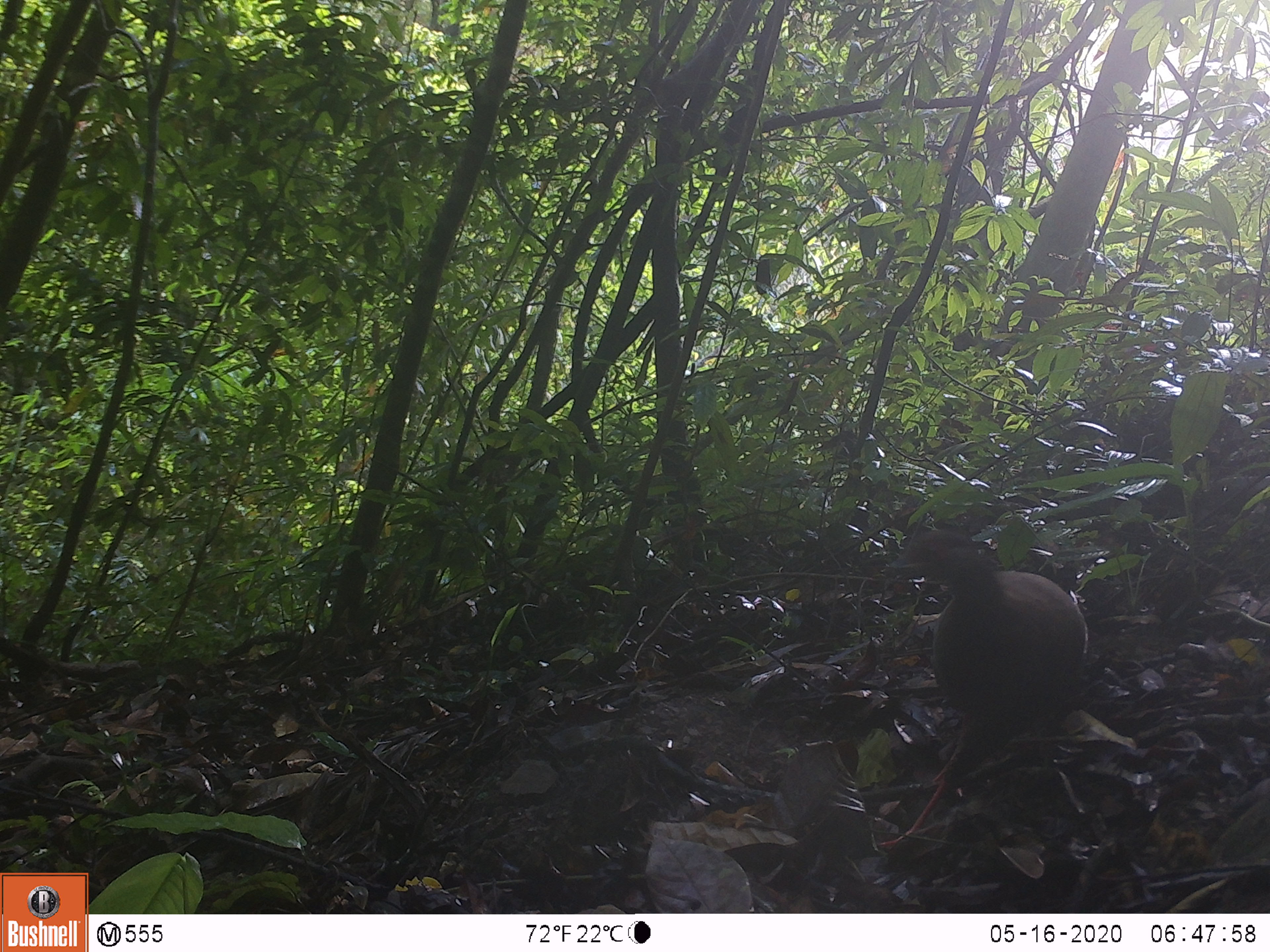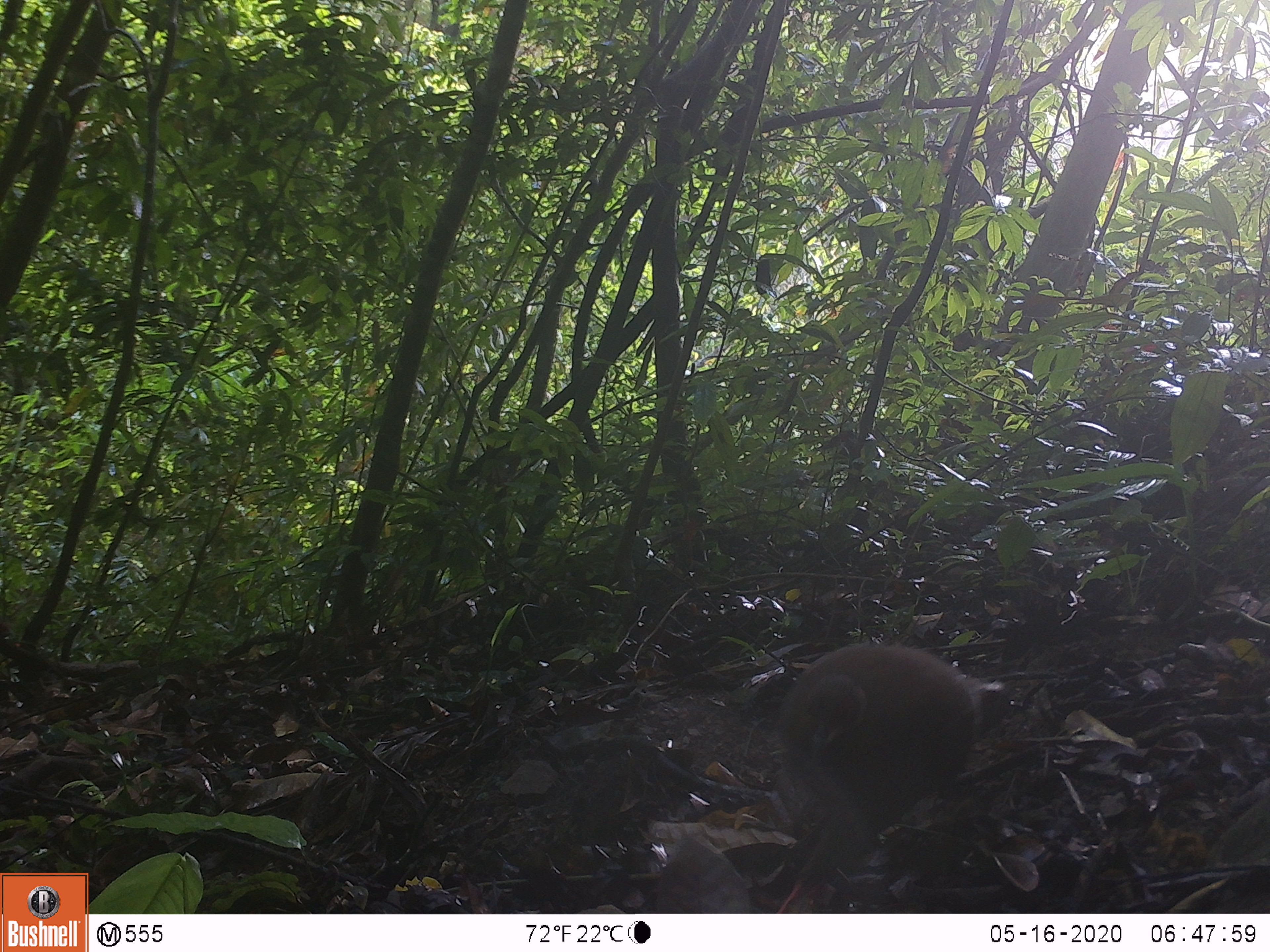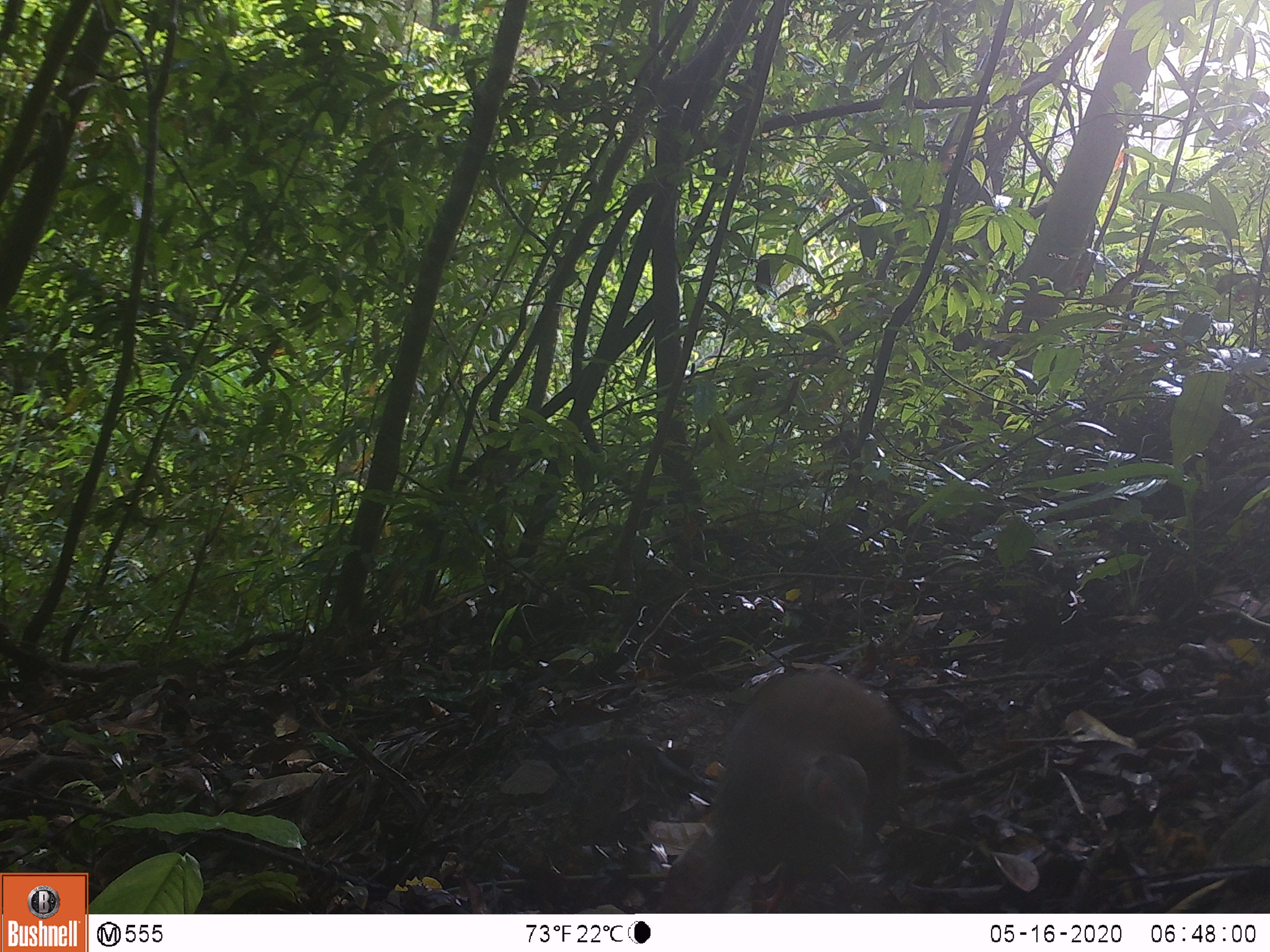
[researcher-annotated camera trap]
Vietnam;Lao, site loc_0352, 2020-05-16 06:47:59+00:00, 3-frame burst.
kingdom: Animalia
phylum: Chordata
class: Aves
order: Galliformes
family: Phasianidae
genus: Lophura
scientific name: Lophura nycthemera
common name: silver pheasant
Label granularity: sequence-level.